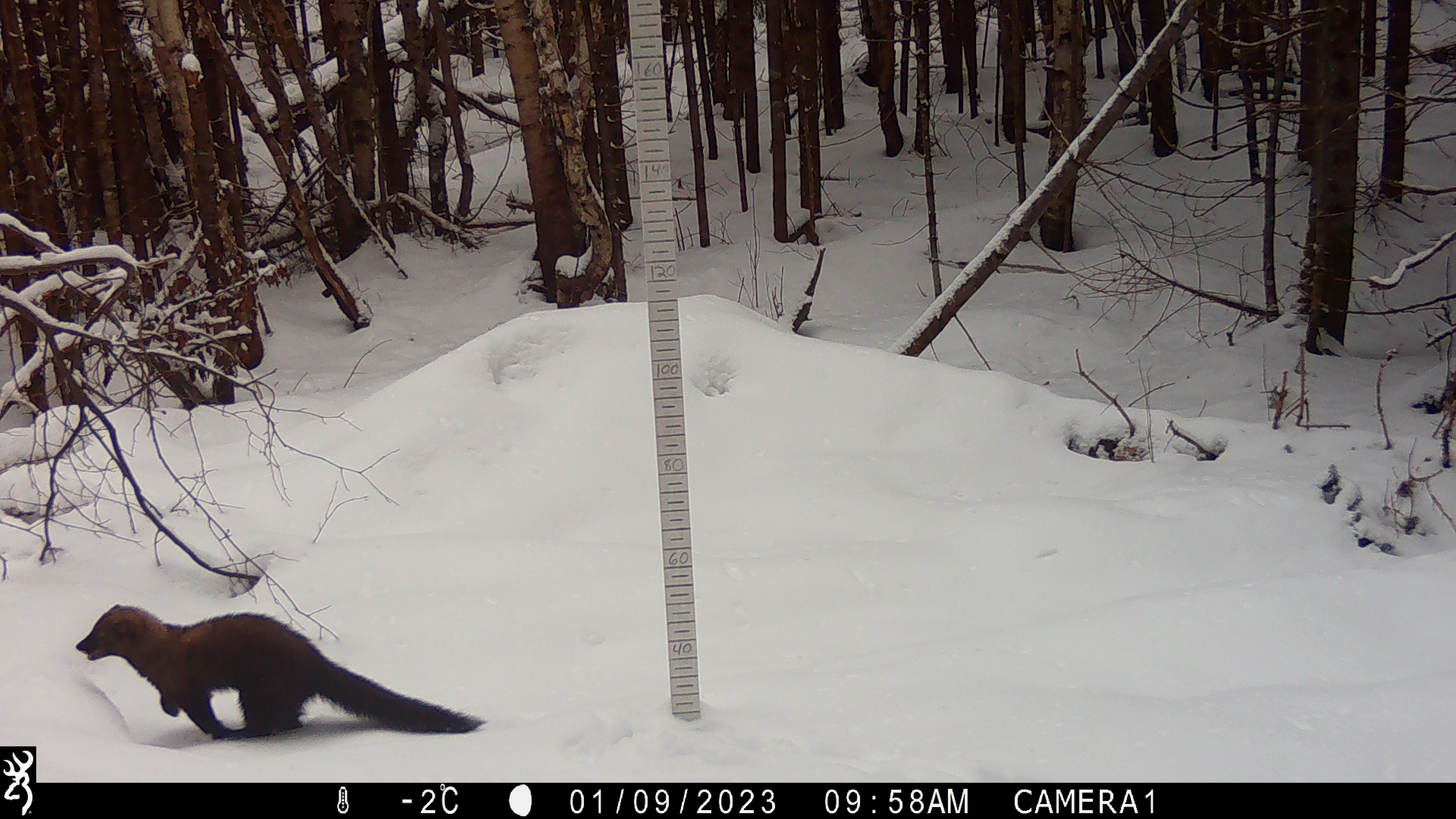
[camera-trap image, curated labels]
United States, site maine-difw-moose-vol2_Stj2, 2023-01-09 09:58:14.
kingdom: Animalia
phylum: Chordata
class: Mammalia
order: Carnivora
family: Mustelidae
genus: Pekania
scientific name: Pekania pennanti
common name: fisher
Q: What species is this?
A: Fisher (Pekania pennanti).